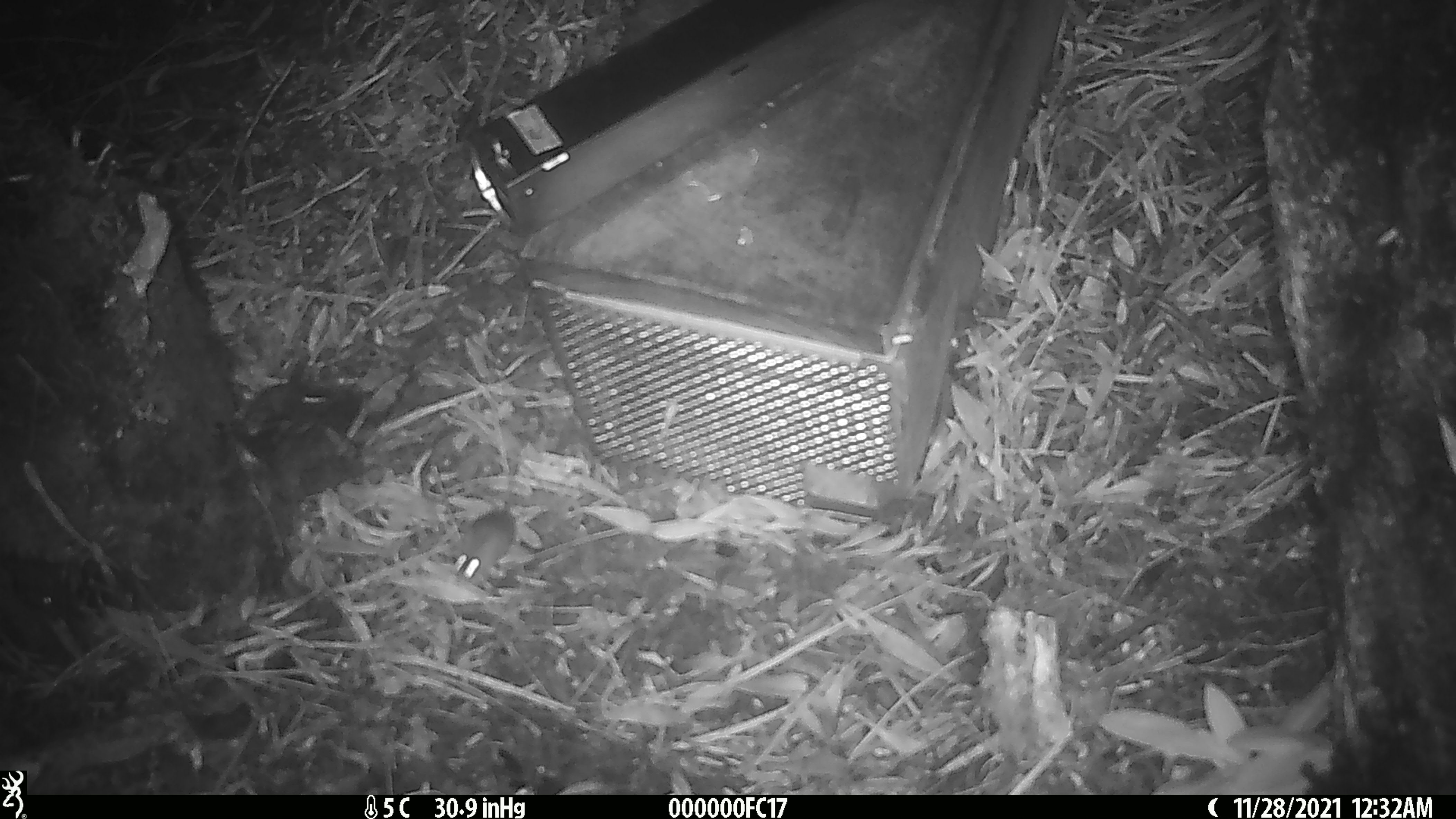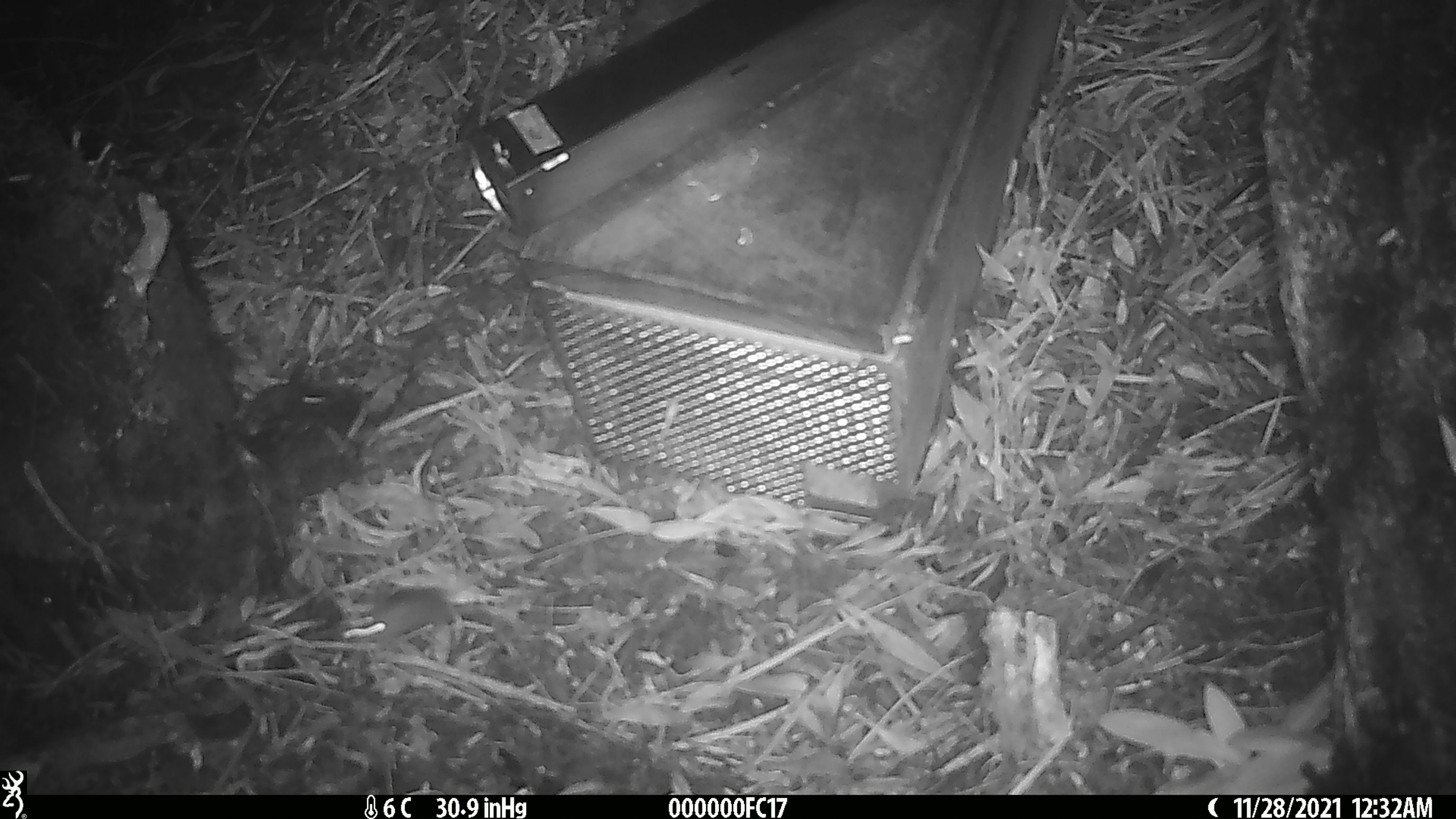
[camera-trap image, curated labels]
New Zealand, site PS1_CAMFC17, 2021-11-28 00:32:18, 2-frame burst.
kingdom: Animalia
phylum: Chordata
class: Mammalia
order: Rodentia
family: Muridae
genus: Mus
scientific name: Mus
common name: mouse